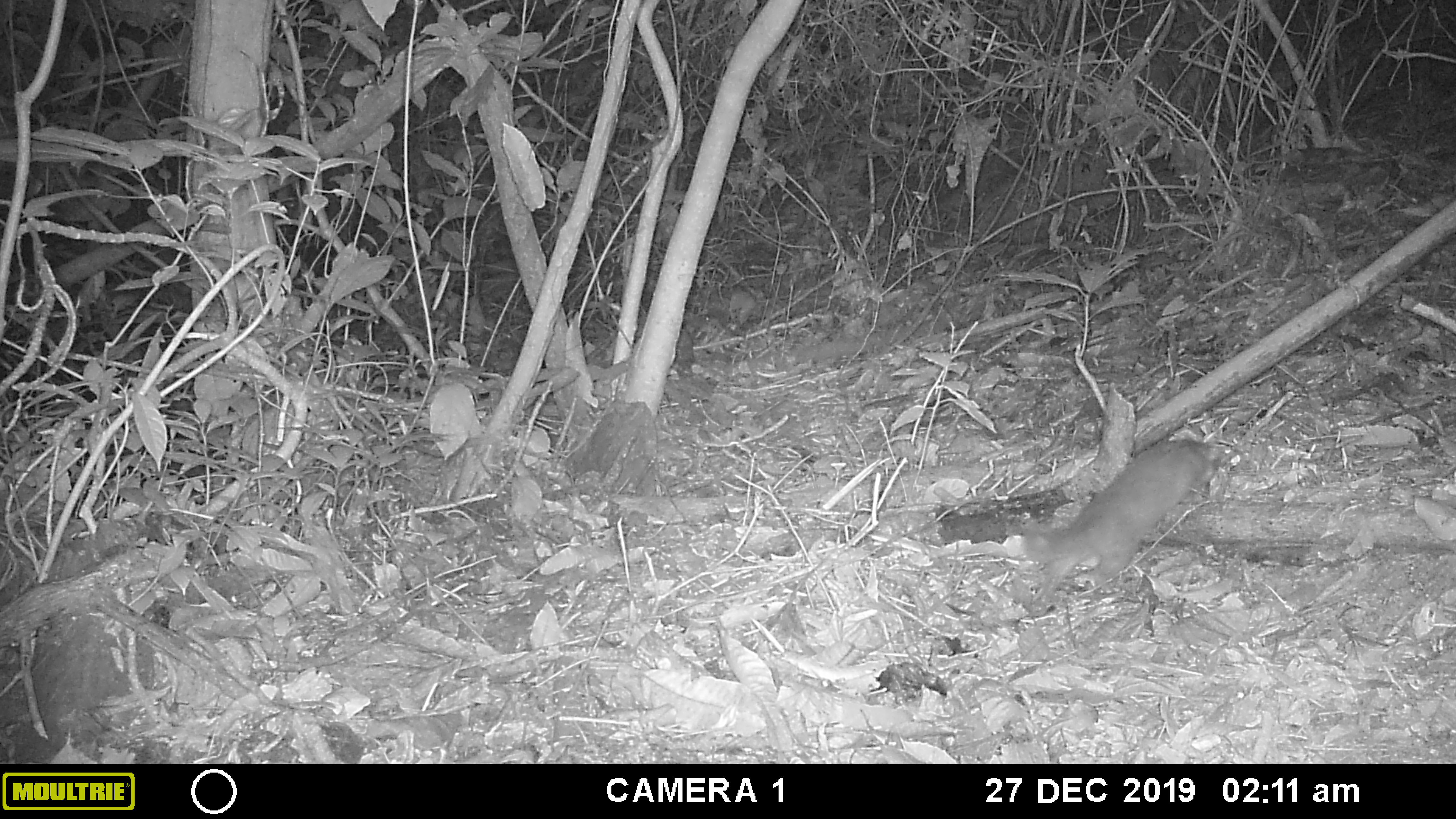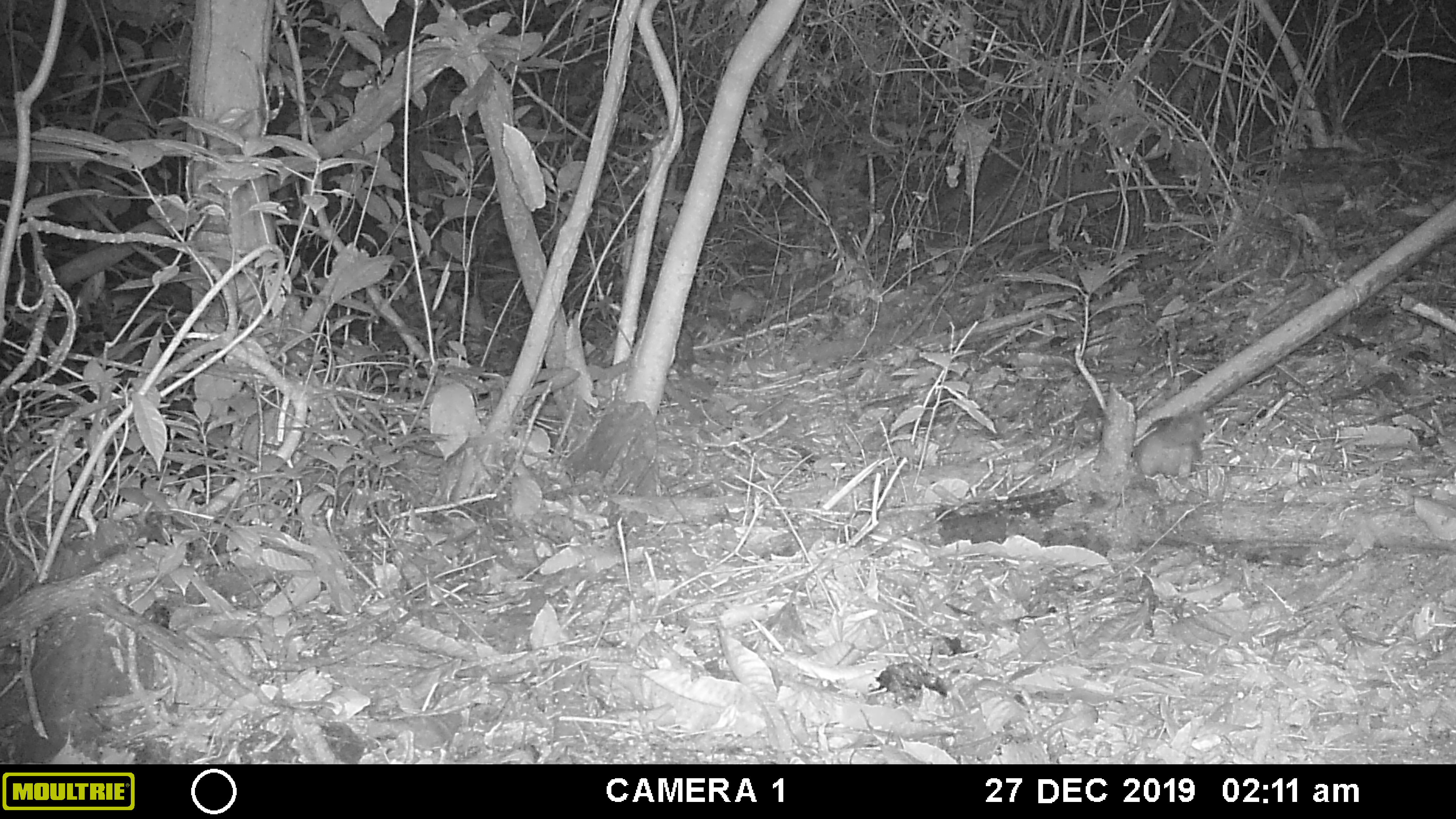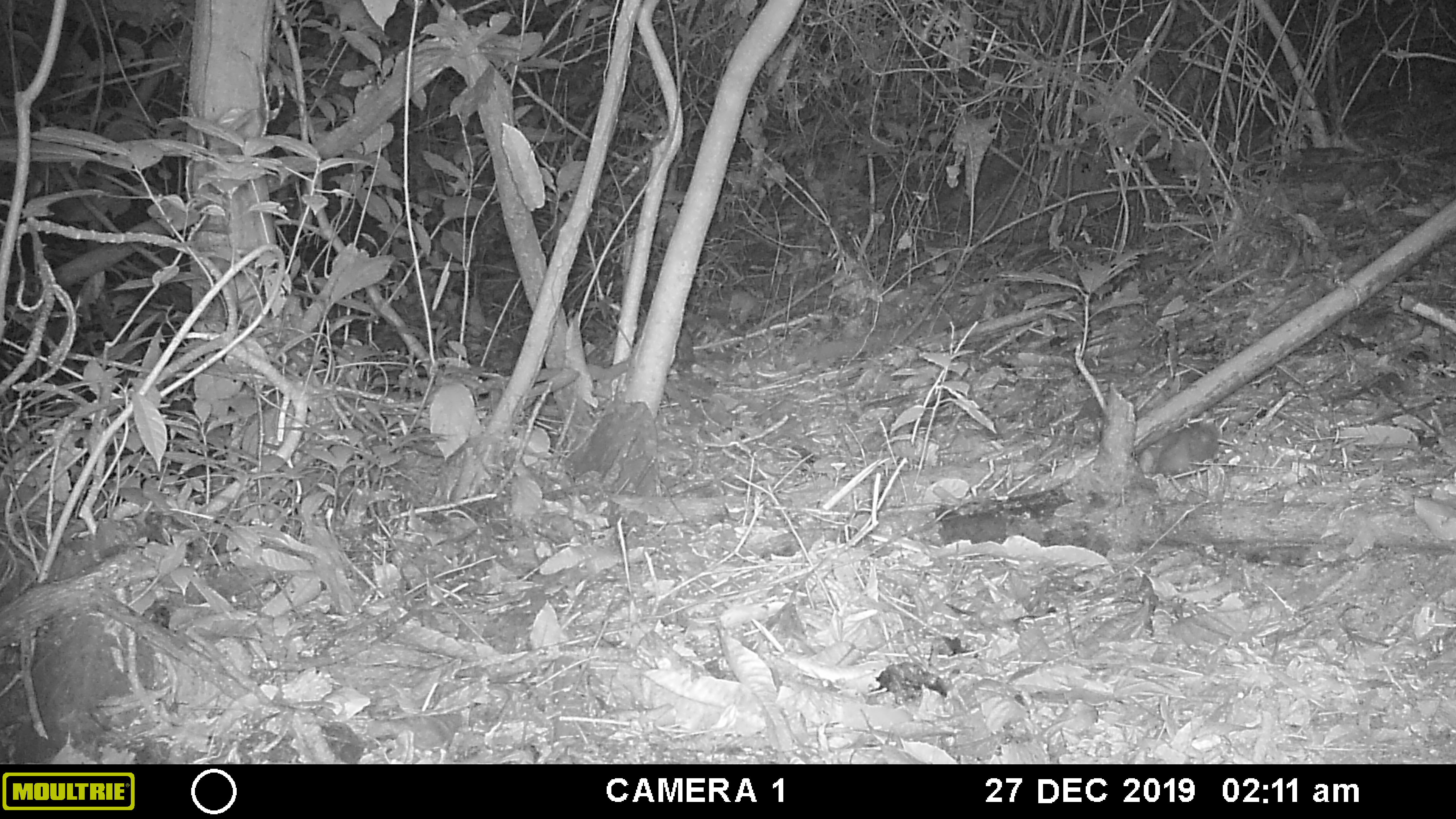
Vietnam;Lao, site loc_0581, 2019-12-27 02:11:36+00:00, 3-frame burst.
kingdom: Animalia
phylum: Chordata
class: Mammalia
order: Carnivora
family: Mustelidae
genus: Melogale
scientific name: Melogale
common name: ferret badger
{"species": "ferret badger (Melogale)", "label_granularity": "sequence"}